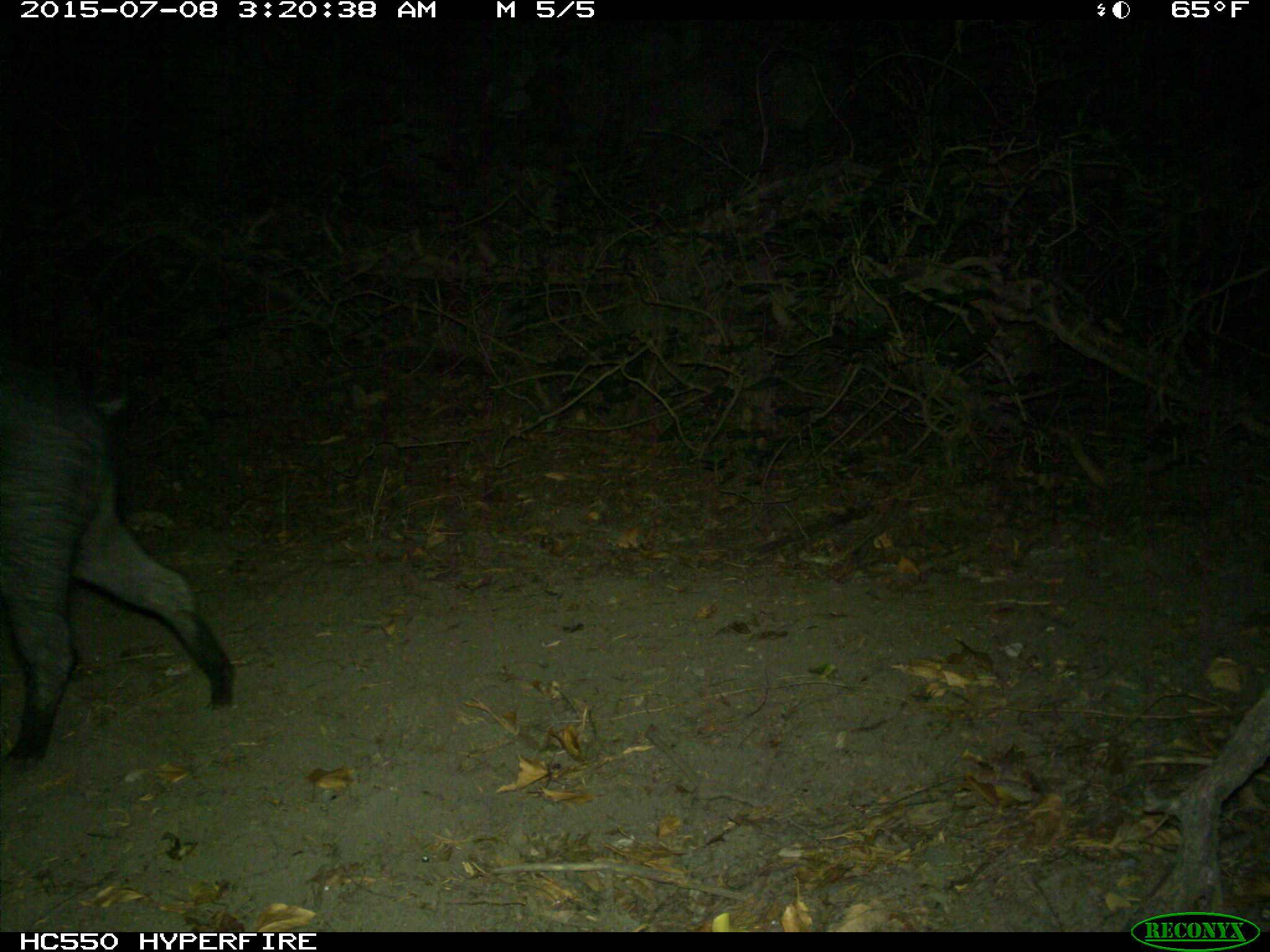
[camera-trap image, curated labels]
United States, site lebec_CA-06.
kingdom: Animalia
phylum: Chordata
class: Mammalia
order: Artiodactyla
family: Suidae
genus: Sus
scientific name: Sus scrofa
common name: wild boar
Sus scrofa (wild boar).